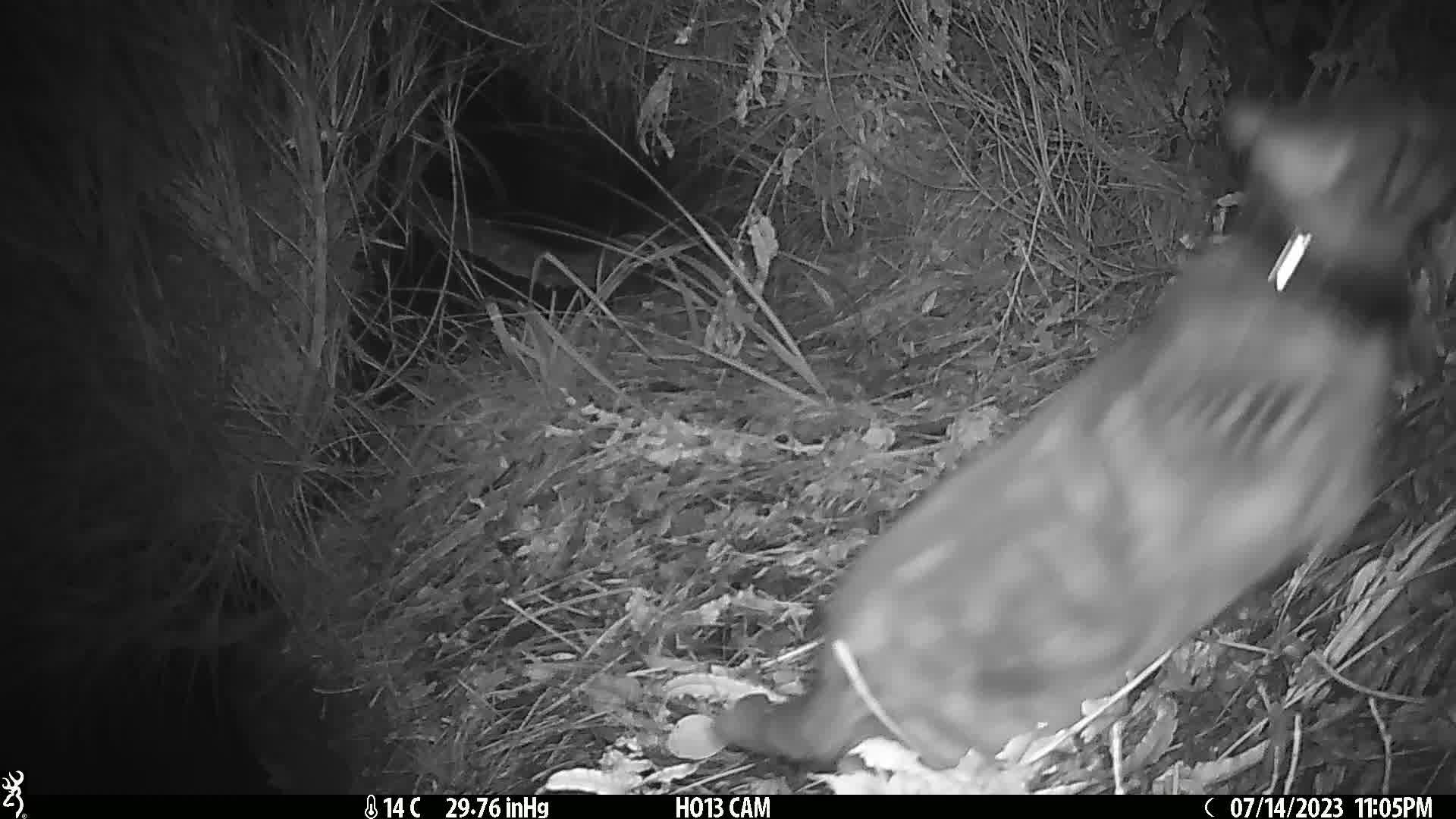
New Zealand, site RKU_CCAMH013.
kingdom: Animalia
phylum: Chordata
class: Mammalia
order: Carnivora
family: Felidae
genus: Felis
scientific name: Felis catus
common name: domestic cat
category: cat